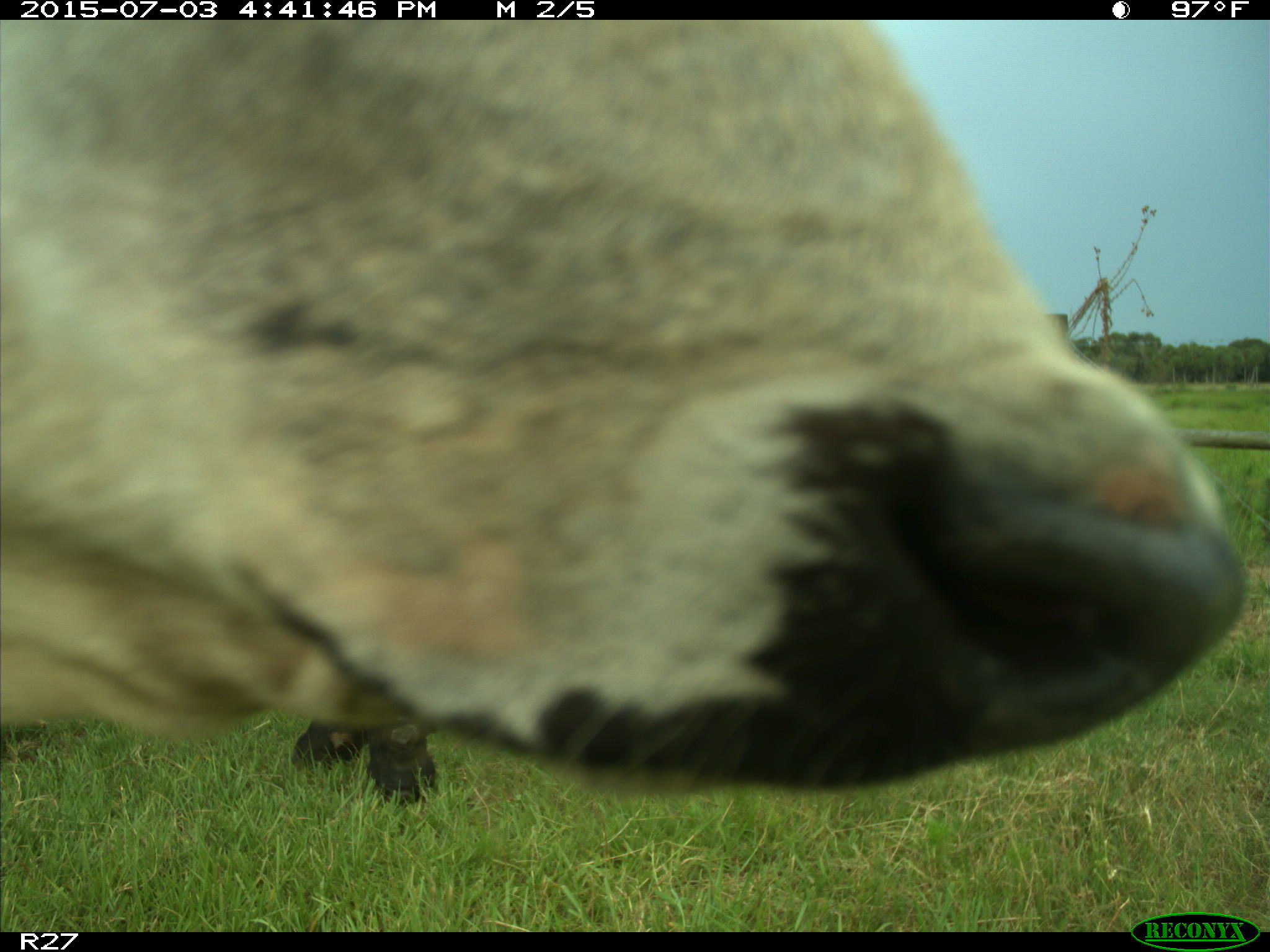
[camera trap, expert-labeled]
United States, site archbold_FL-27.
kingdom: Animalia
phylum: Chordata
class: Mammalia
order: Artiodactyla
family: Bovidae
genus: Bos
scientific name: Bos taurus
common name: domestic cow